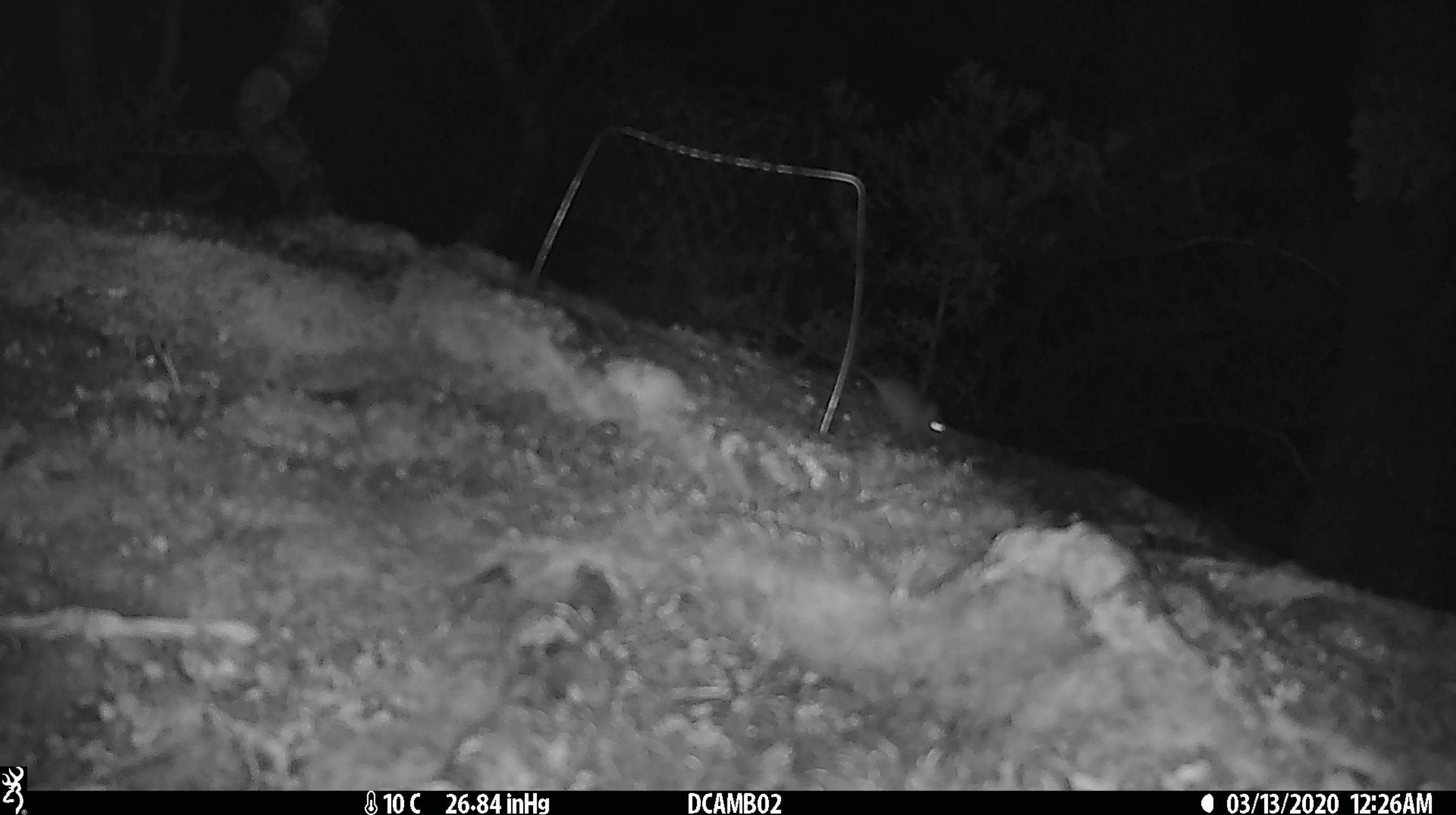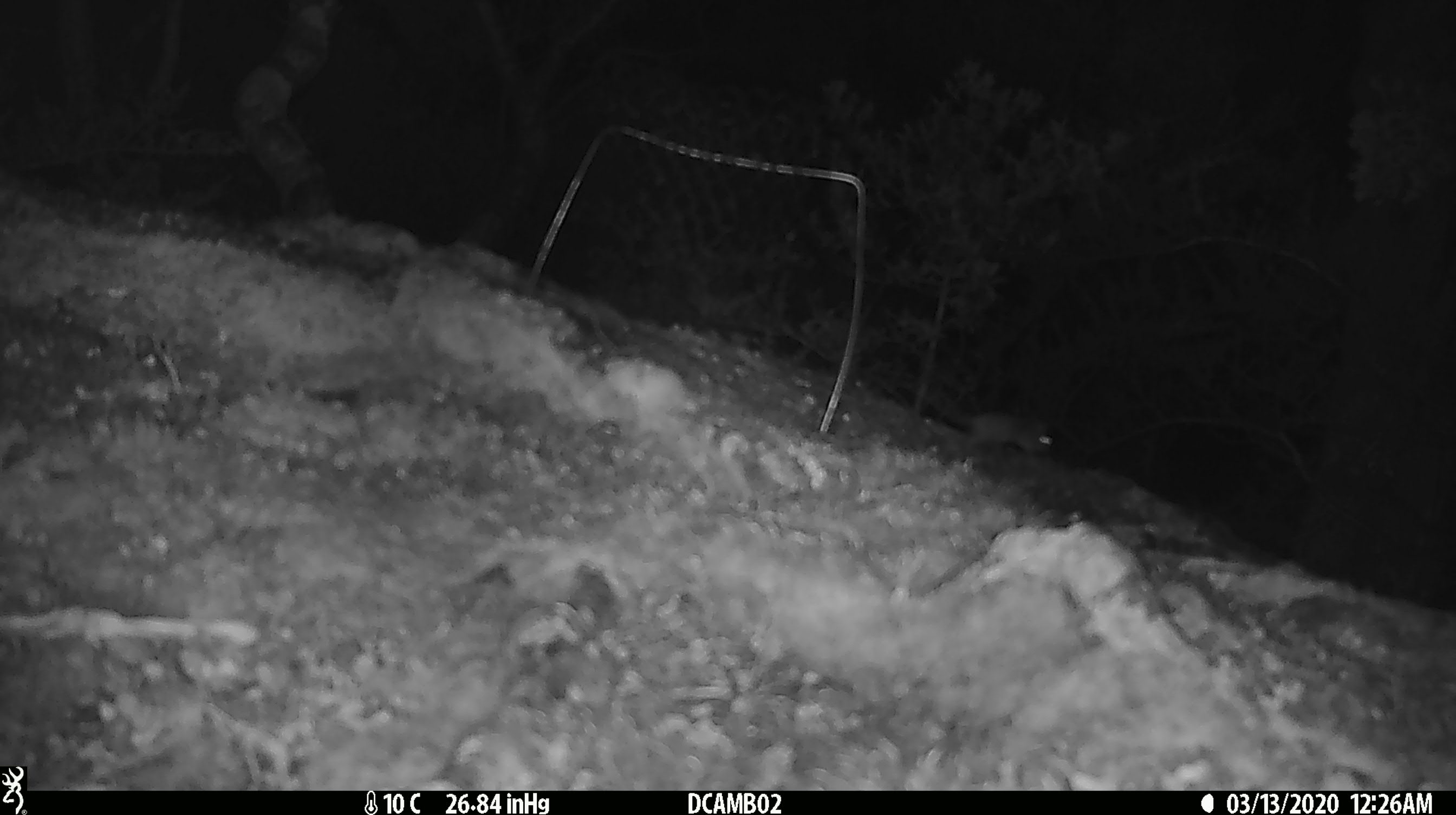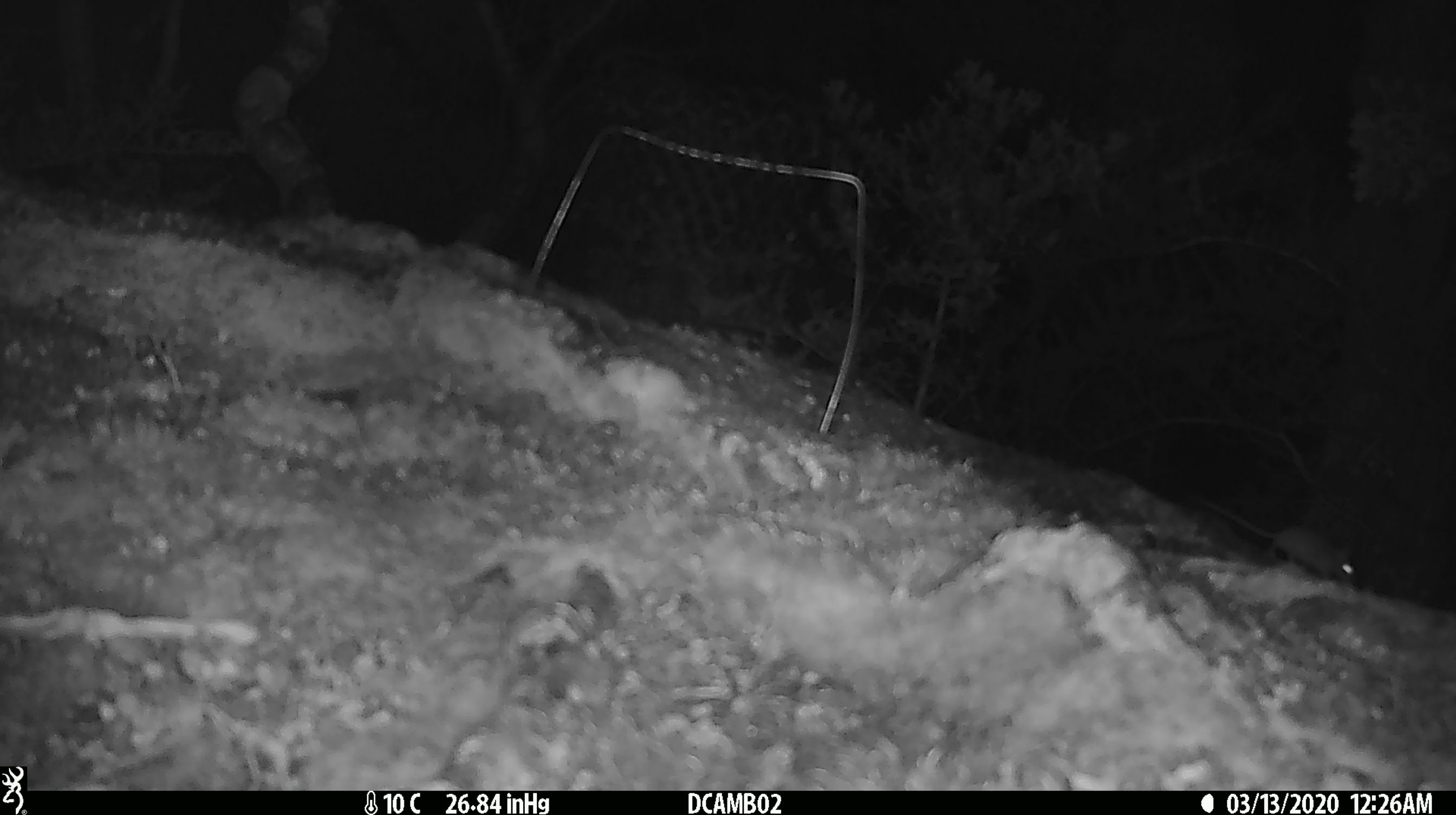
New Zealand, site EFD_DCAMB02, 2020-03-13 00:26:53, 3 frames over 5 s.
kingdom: Animalia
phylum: Chordata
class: Mammalia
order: Rodentia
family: Muridae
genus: Mus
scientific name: Mus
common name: mouse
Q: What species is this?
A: Mouse (Mus).